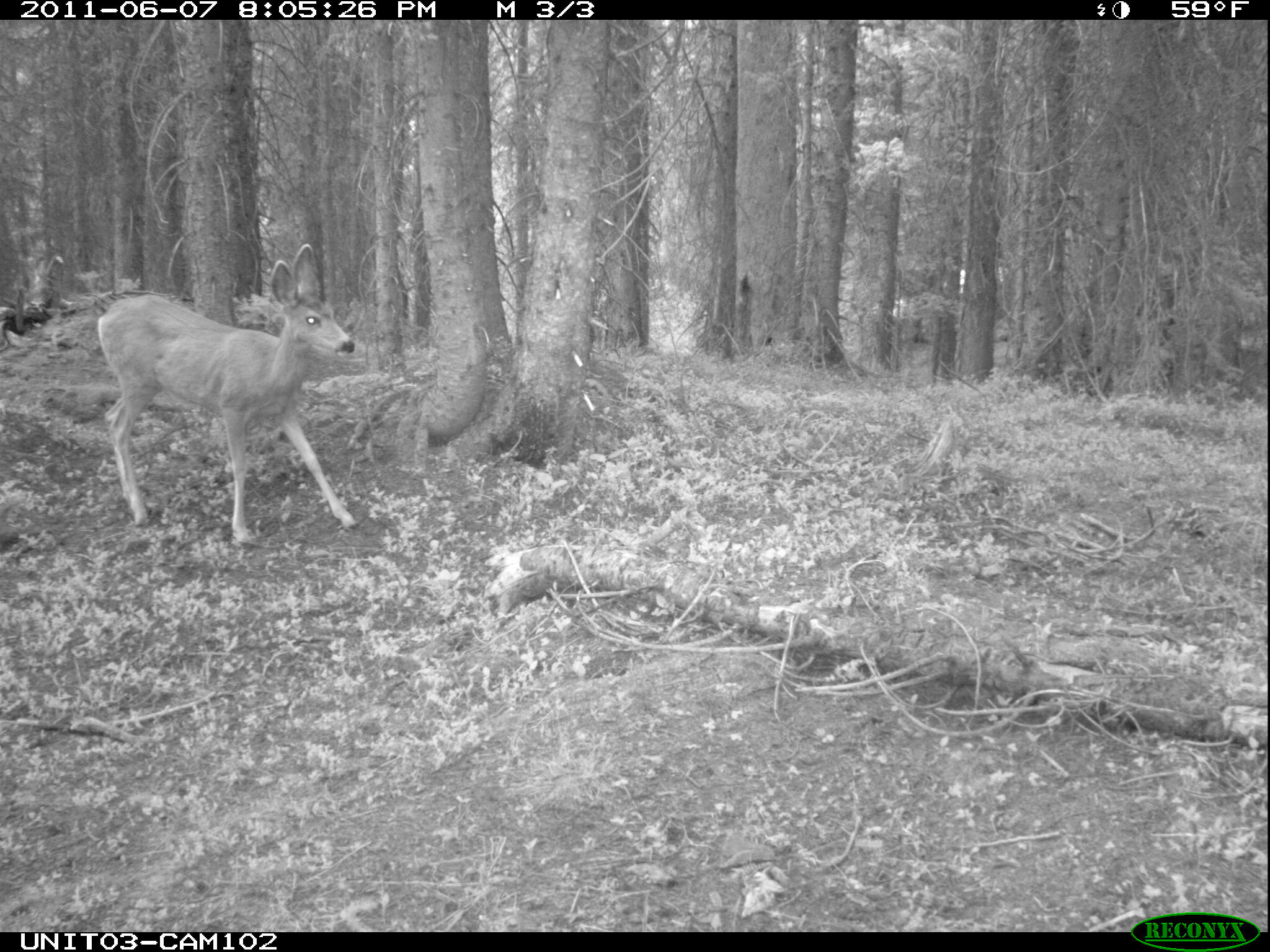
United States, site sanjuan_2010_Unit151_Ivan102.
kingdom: Animalia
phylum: Chordata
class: Mammalia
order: Artiodactyla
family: Cervidae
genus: Odocoileus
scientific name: Odocoileus hemionus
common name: mule deer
Odocoileus hemionus (mule deer).